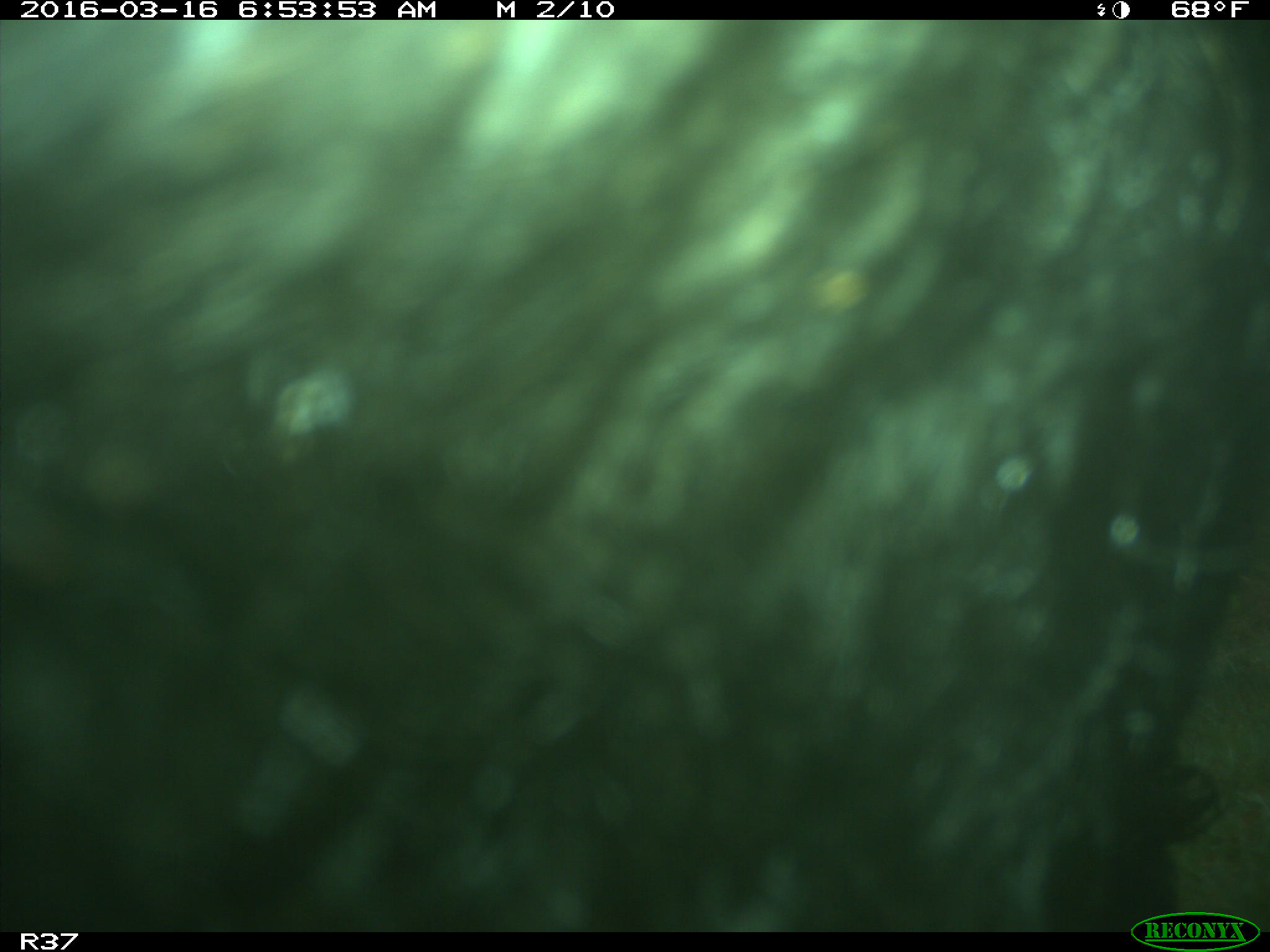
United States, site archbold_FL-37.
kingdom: Animalia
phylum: Chordata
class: Mammalia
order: Artiodactyla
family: Suidae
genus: Sus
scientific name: Sus scrofa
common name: wild boar